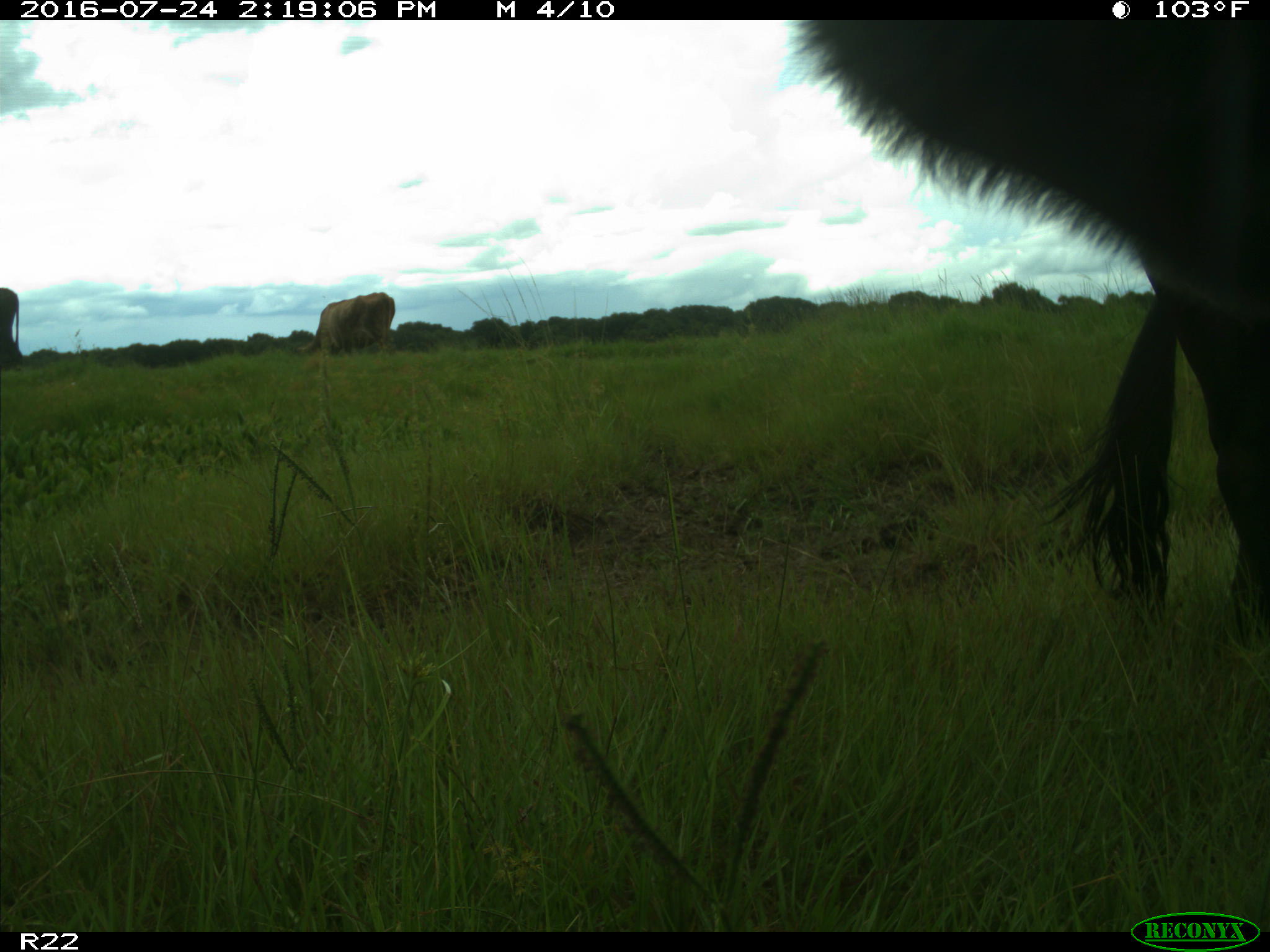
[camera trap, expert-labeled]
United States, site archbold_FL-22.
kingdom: Animalia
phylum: Chordata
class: Mammalia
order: Artiodactyla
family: Bovidae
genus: Bos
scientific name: Bos taurus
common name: domestic cow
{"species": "Bos taurus (domestic cow)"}